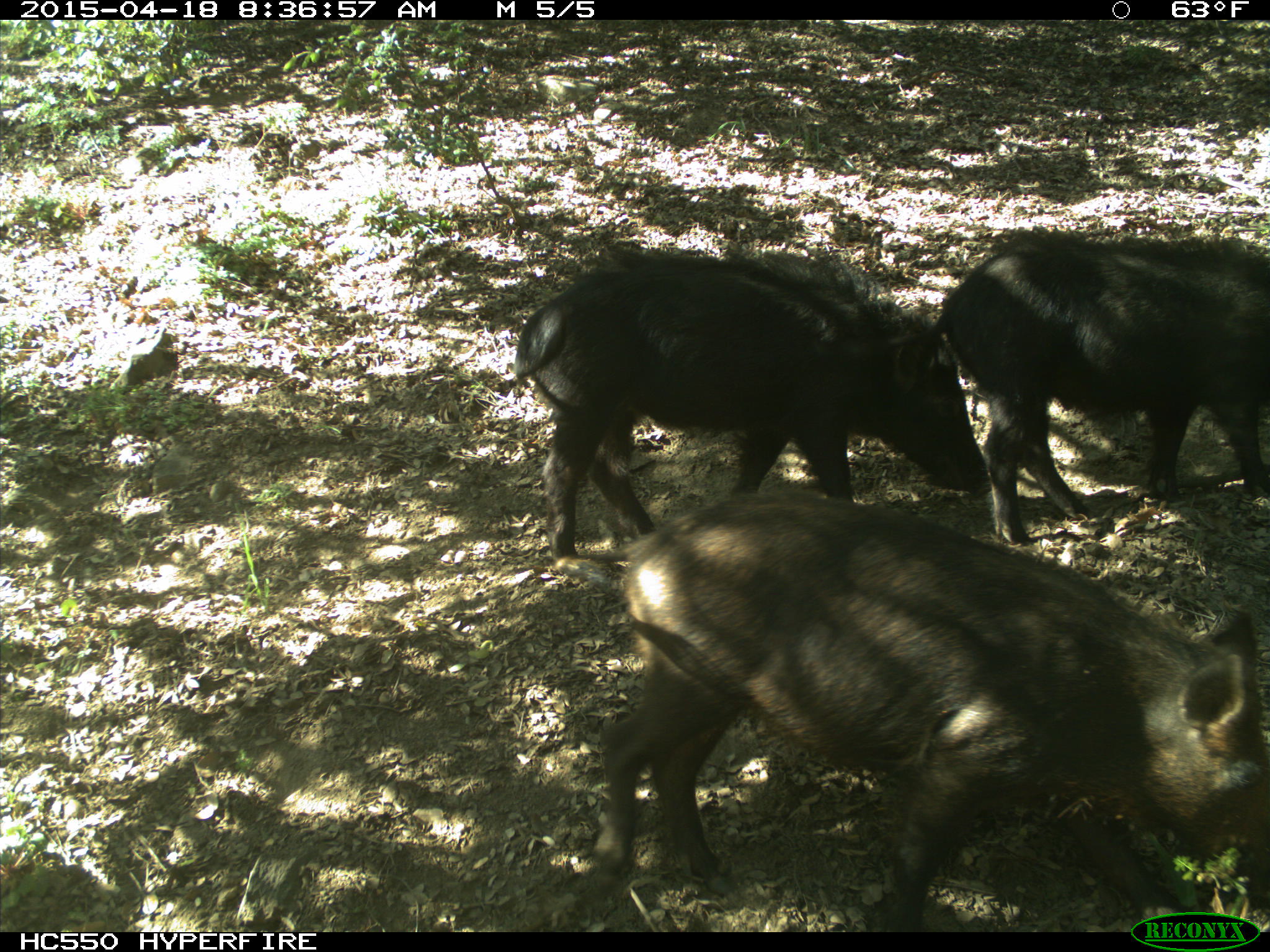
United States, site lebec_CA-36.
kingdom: Animalia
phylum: Chordata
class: Mammalia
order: Artiodactyla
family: Suidae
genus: Sus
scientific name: Sus scrofa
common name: wild boar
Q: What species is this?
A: Sus scrofa (wild boar).